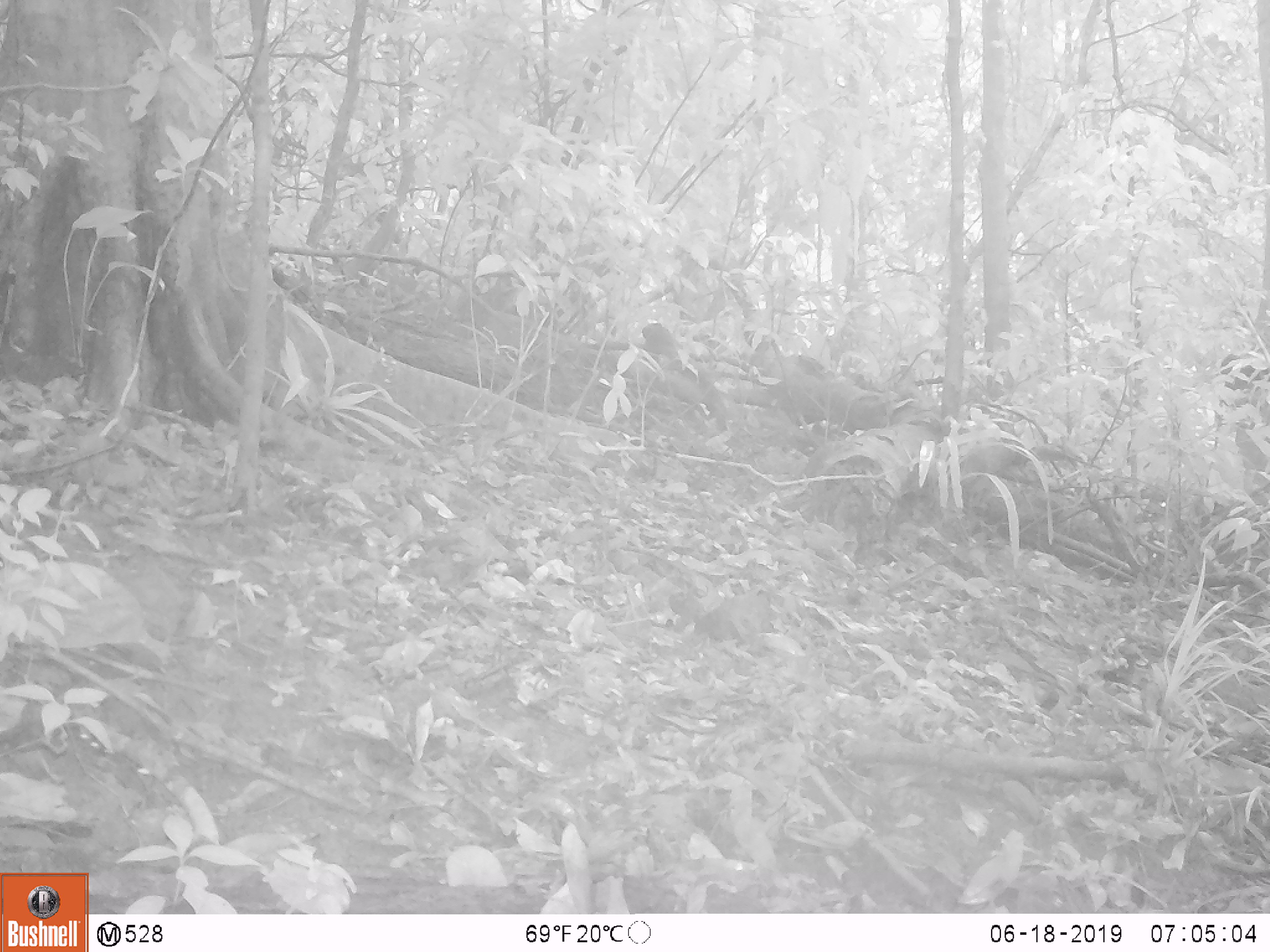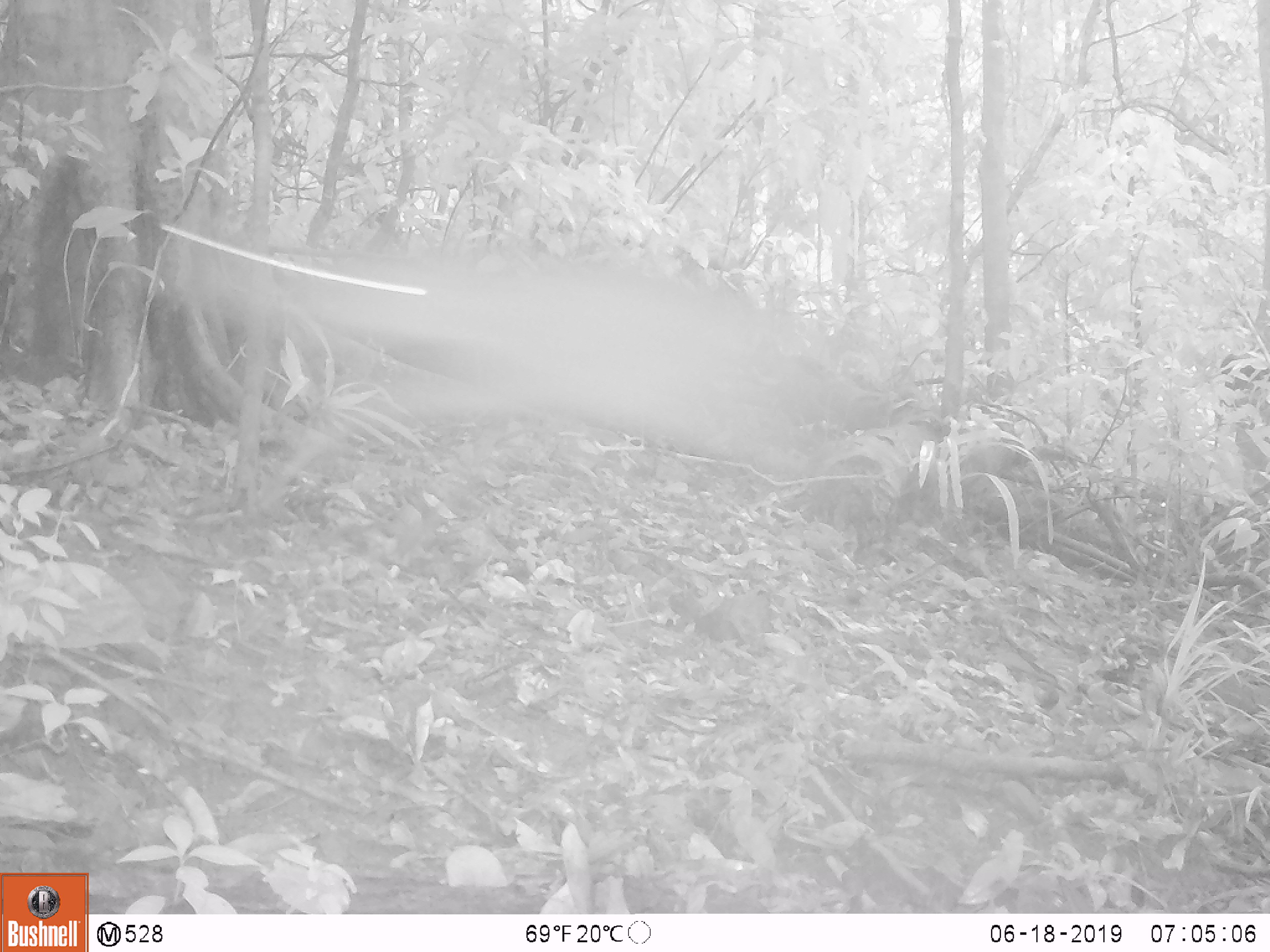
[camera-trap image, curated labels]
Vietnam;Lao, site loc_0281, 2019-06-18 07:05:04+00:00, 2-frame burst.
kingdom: Animalia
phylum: Chordata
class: Mammalia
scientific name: Mammalia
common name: mammal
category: unidentified mammal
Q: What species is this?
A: Unidentified mammal (mammal) (Mammalia).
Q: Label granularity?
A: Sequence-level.